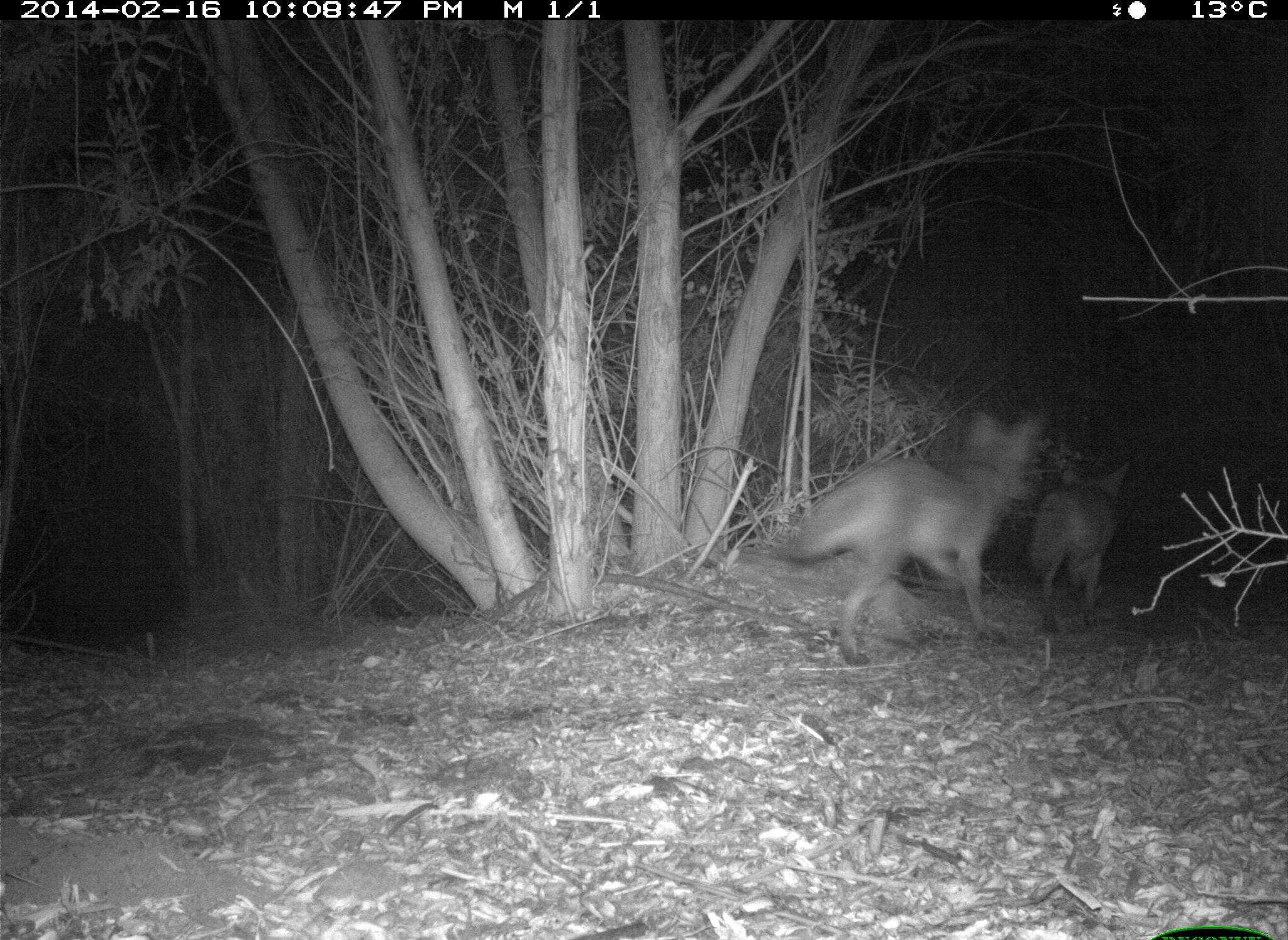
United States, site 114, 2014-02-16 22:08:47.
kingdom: Animalia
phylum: Chordata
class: Mammalia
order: Carnivora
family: Canidae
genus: Canis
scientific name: Canis latrans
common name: coyote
Coyote (Canis latrans).